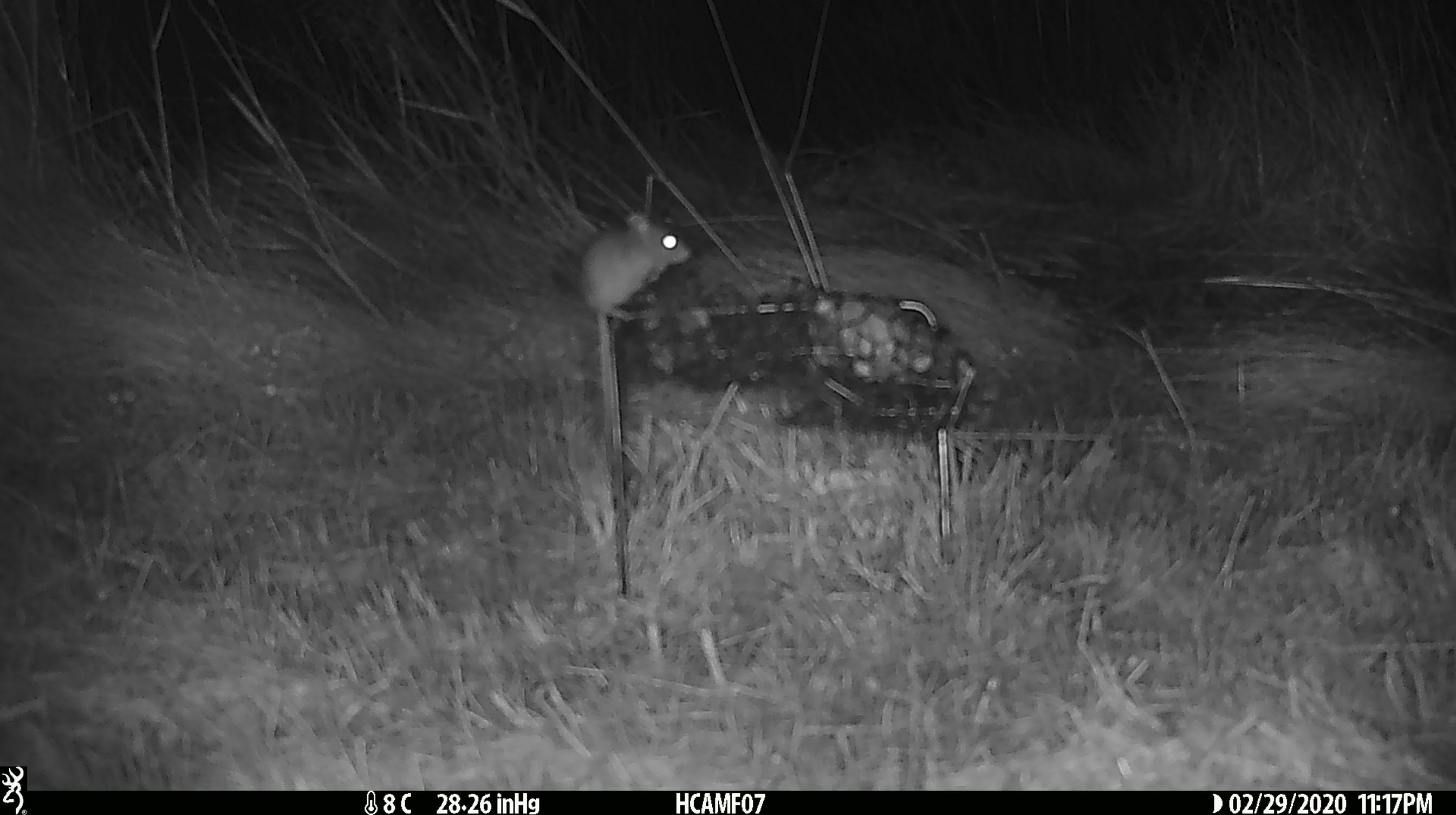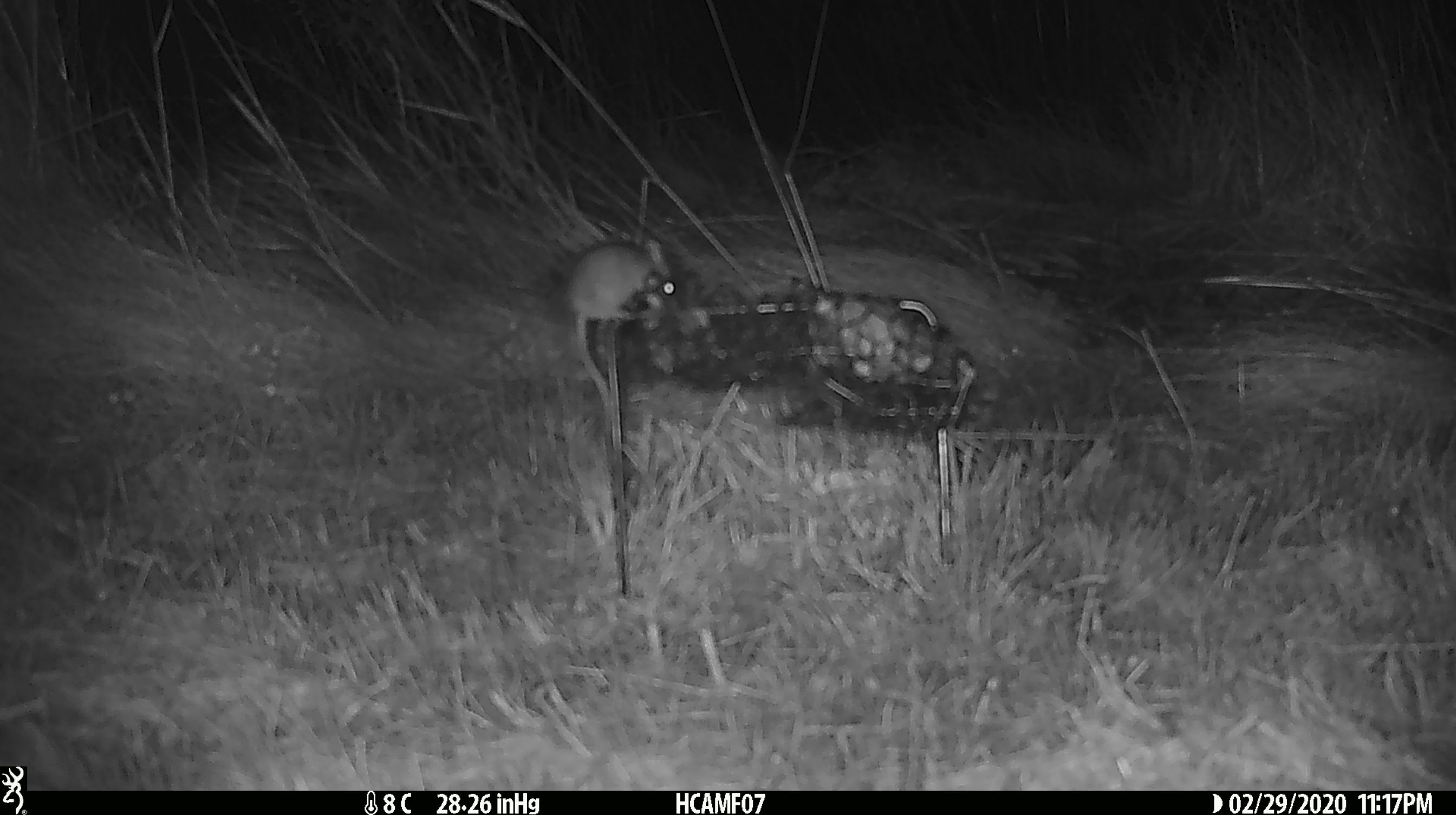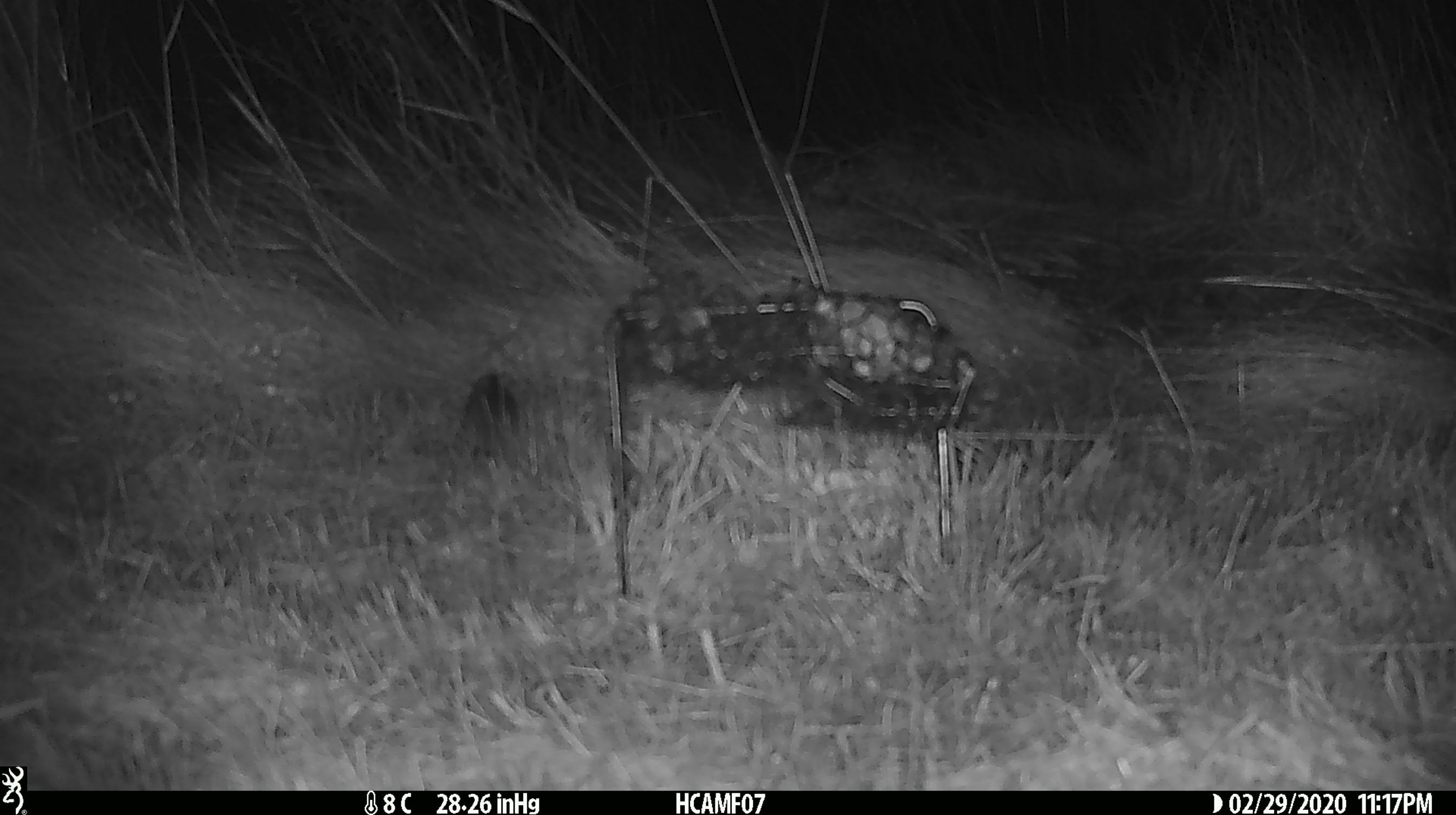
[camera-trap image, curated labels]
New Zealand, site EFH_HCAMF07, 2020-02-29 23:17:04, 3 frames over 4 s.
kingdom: Animalia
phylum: Chordata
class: Mammalia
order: Rodentia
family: Muridae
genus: Mus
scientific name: Mus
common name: mouse